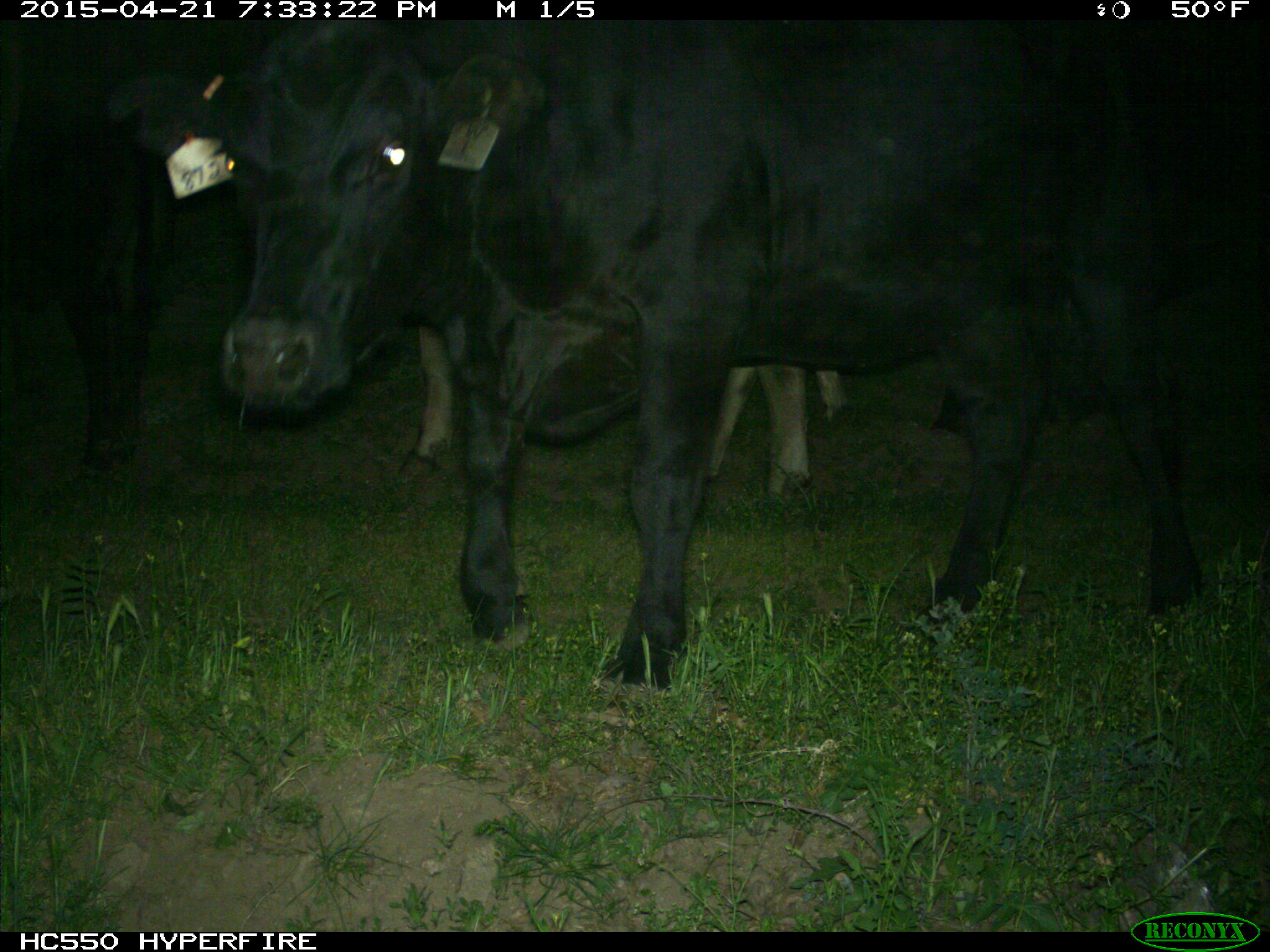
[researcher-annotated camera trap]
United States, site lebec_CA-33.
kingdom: Animalia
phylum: Chordata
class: Mammalia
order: Artiodactyla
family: Bovidae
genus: Bos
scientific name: Bos taurus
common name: domestic cow